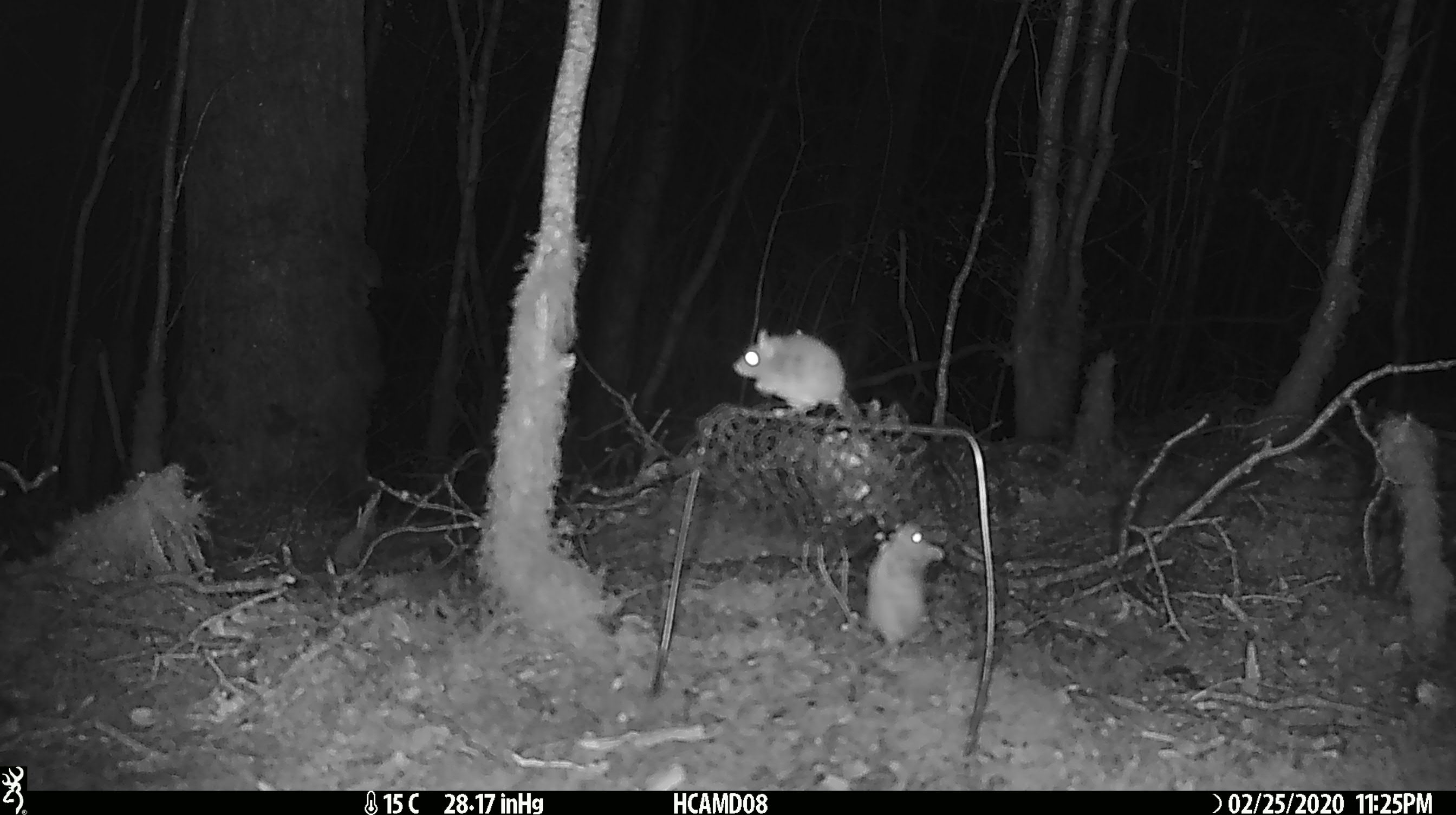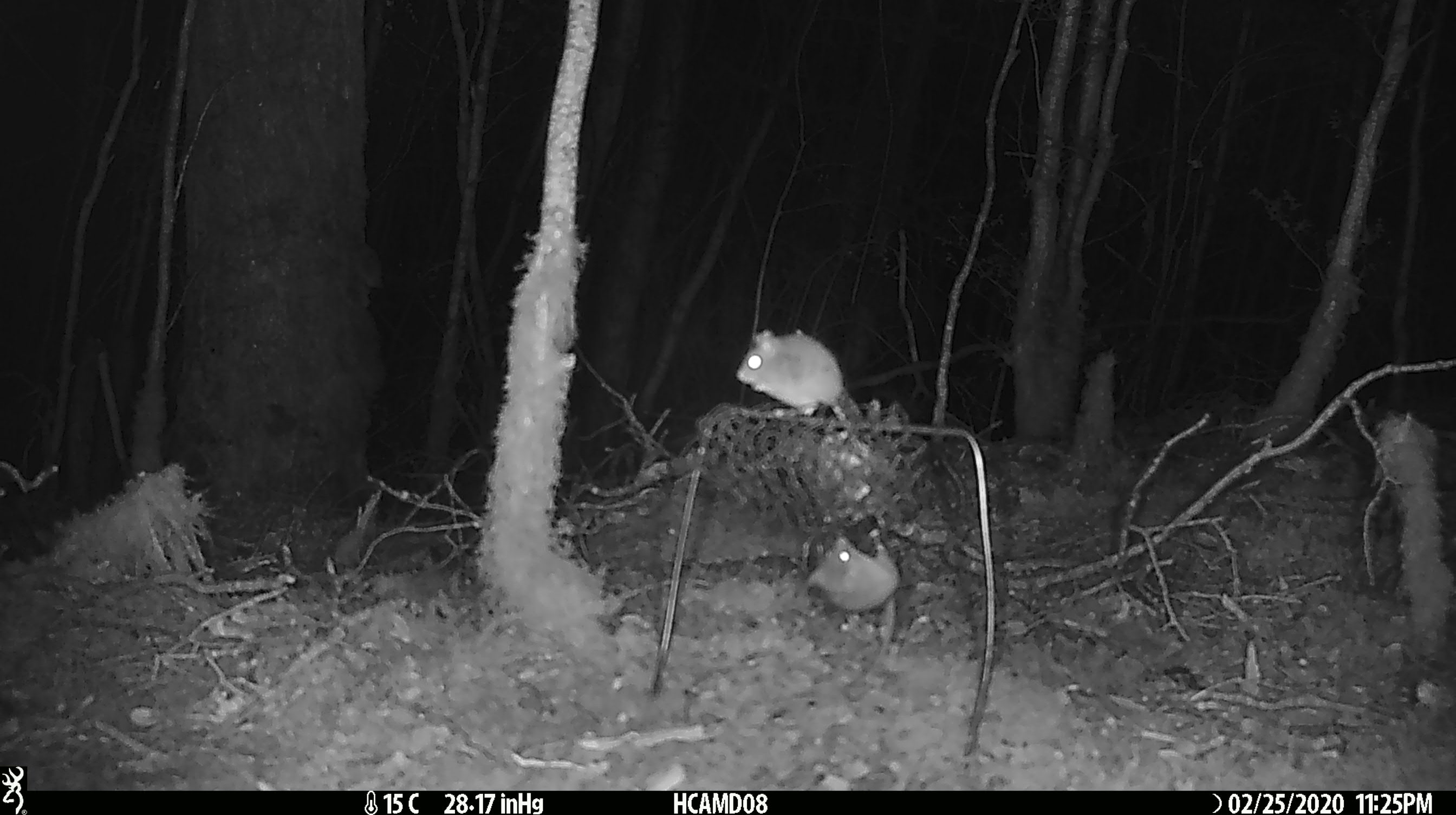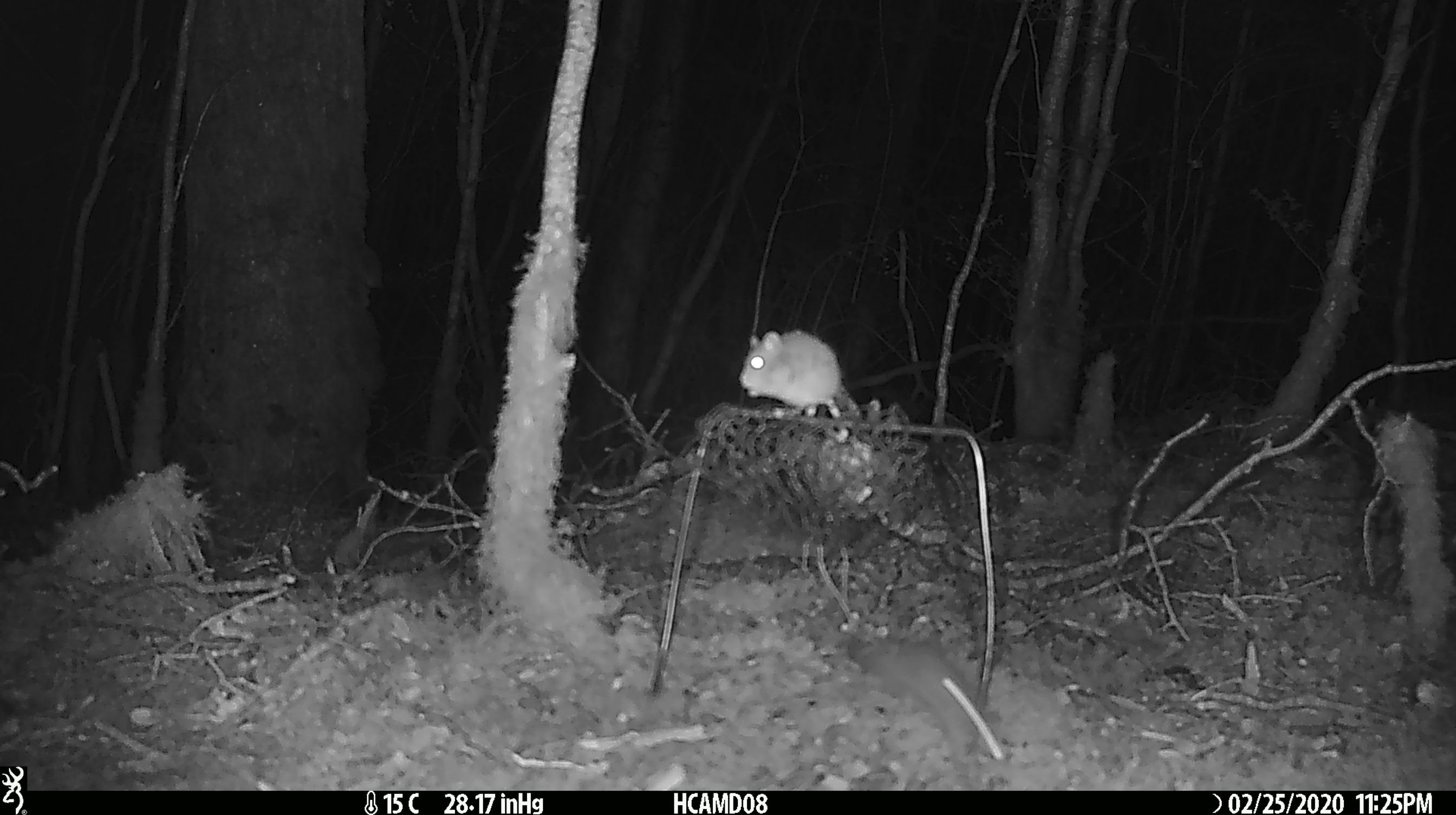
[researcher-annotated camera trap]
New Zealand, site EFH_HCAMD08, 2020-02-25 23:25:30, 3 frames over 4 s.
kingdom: Animalia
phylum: Chordata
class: Mammalia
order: Rodentia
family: Muridae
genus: Mus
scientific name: Mus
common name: mouse